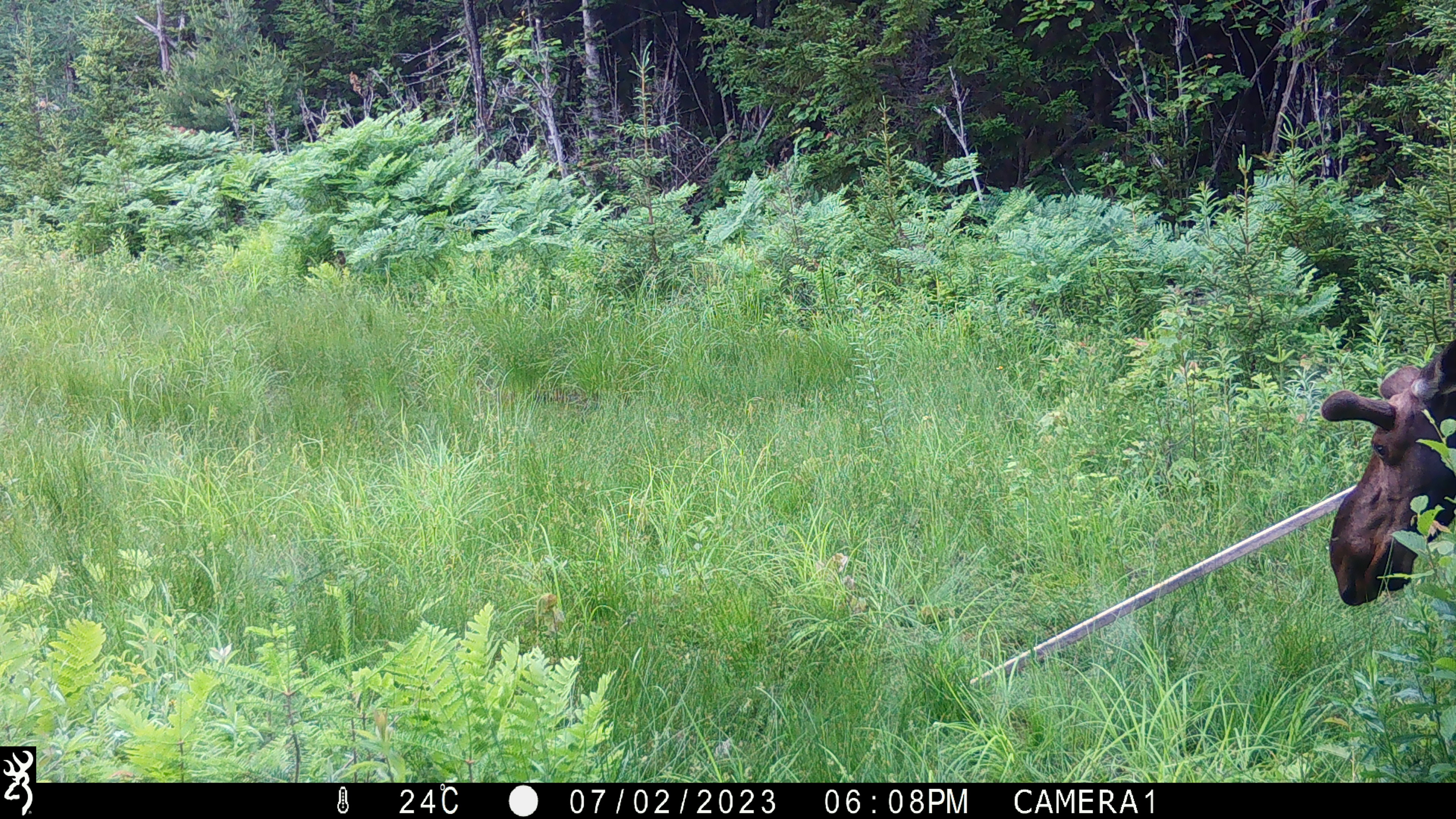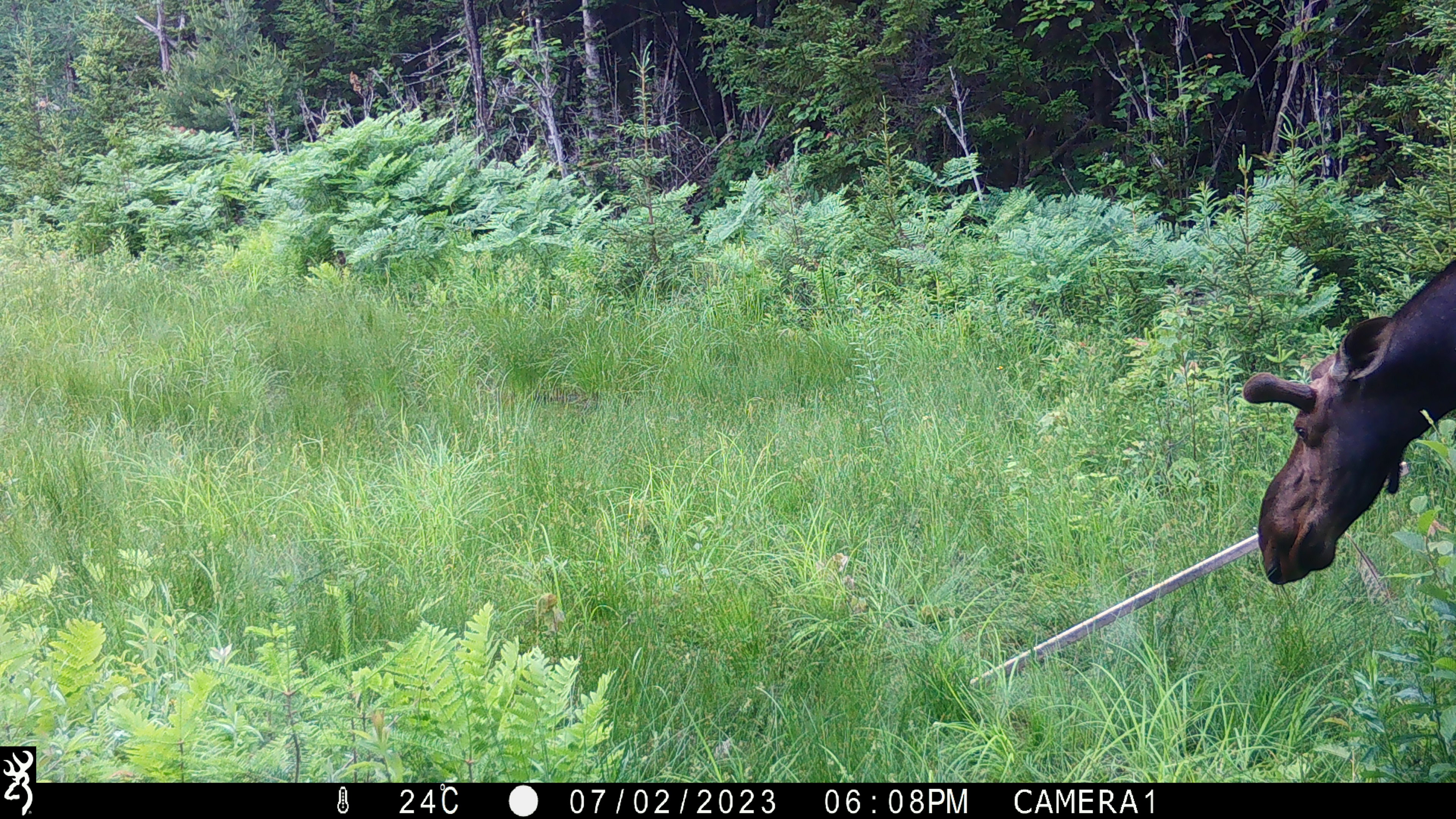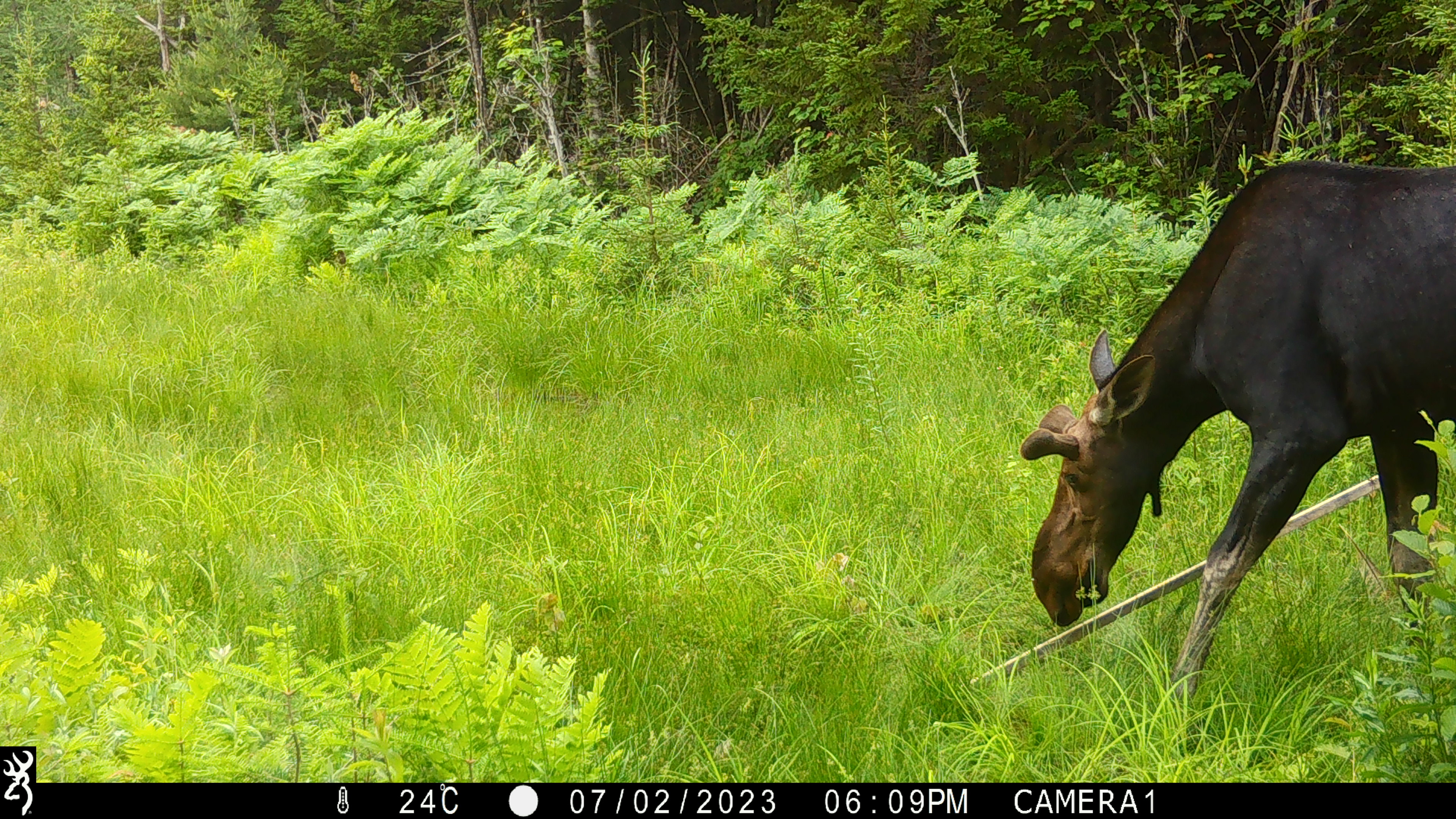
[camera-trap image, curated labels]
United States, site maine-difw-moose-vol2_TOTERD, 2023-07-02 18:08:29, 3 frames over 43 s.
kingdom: Animalia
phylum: Chordata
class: Mammalia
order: Artiodactyla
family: Cervidae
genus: Alces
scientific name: Alces alces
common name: moose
Moose (Alces alces).